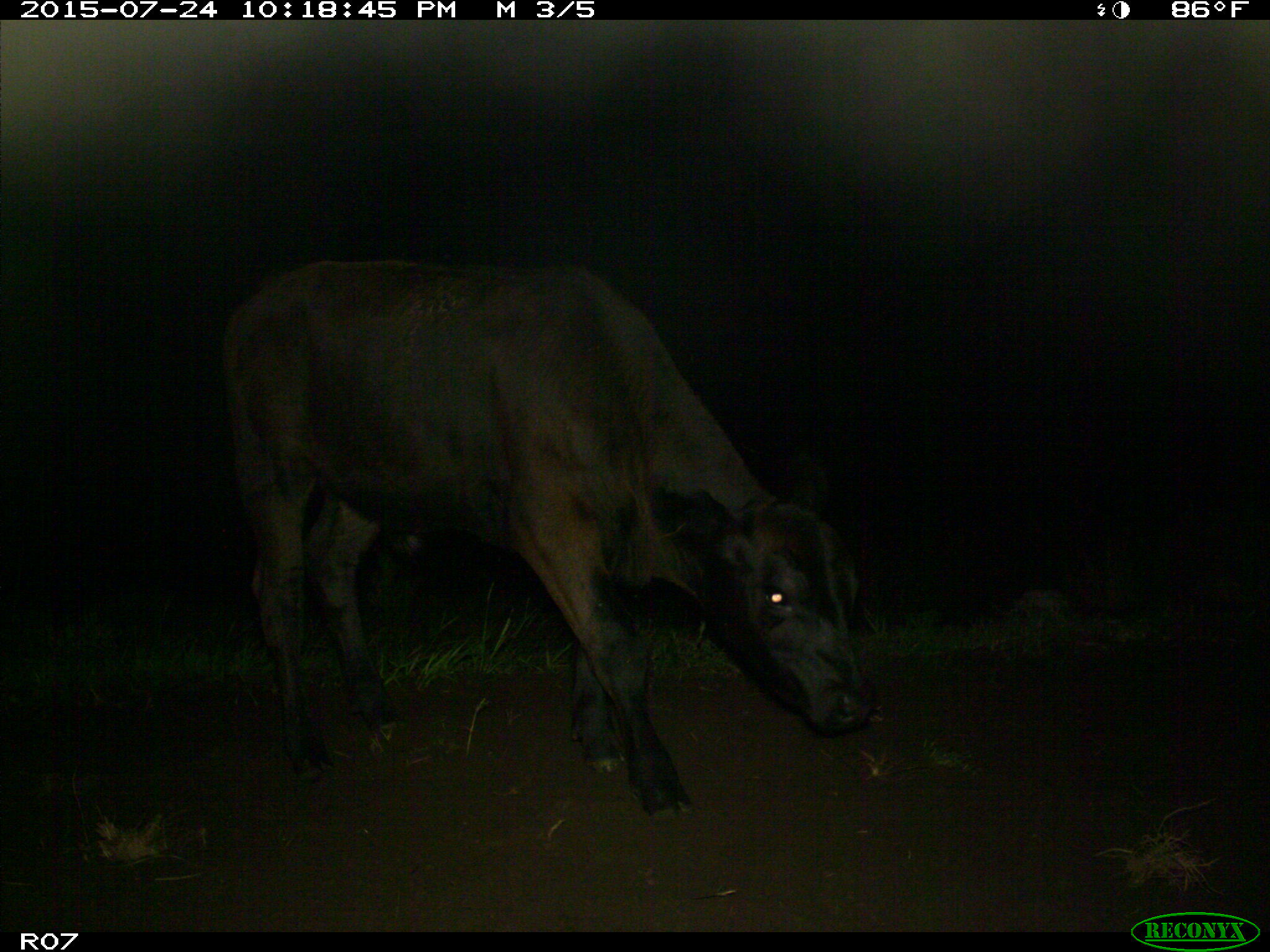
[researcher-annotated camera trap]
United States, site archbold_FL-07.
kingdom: Animalia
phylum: Chordata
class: Mammalia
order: Artiodactyla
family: Bovidae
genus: Bos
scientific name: Bos taurus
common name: domestic cow